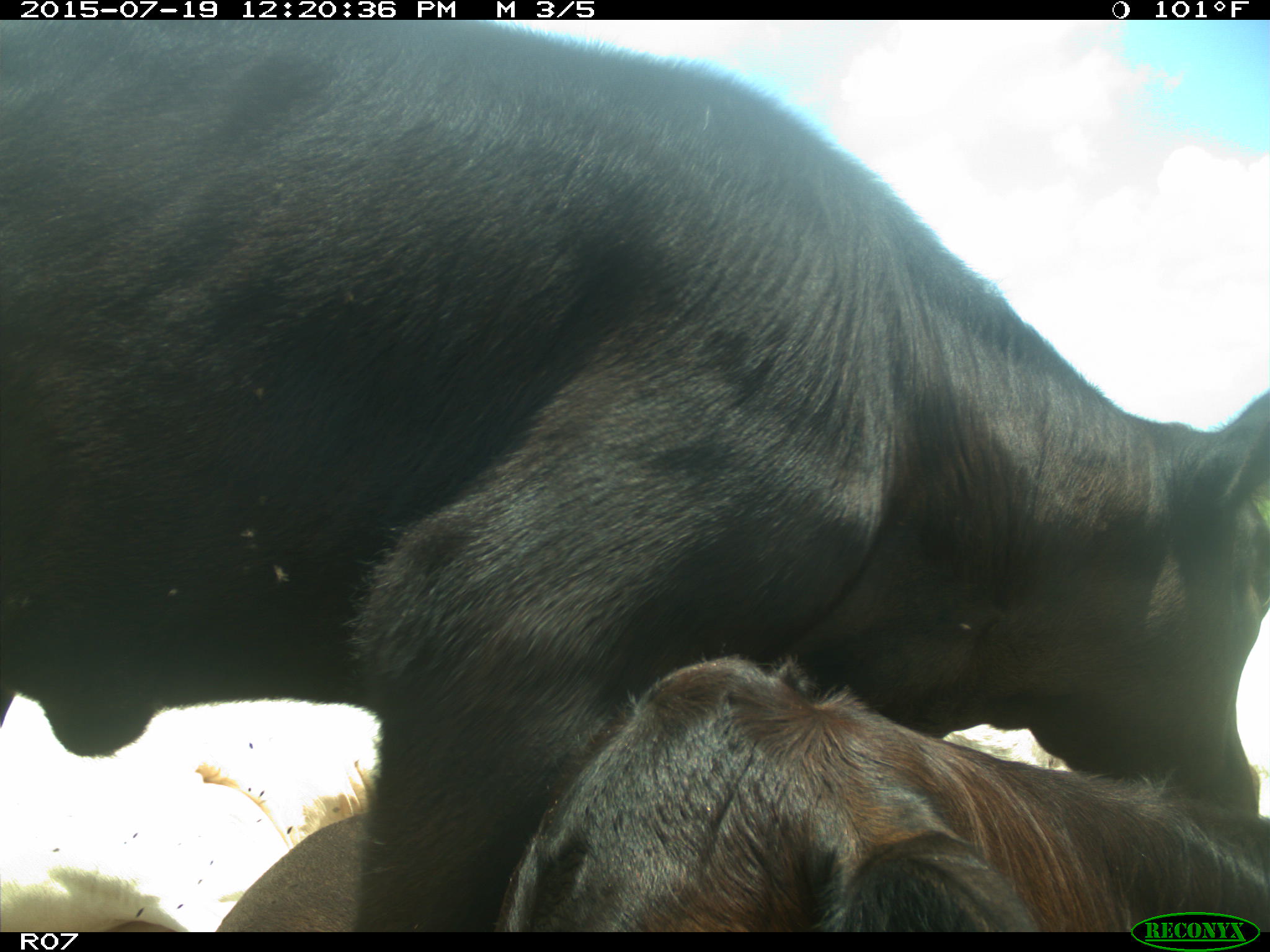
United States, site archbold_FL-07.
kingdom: Animalia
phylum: Chordata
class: Mammalia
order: Artiodactyla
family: Bovidae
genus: Bos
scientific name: Bos taurus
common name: domestic cow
Bos taurus (domestic cow).